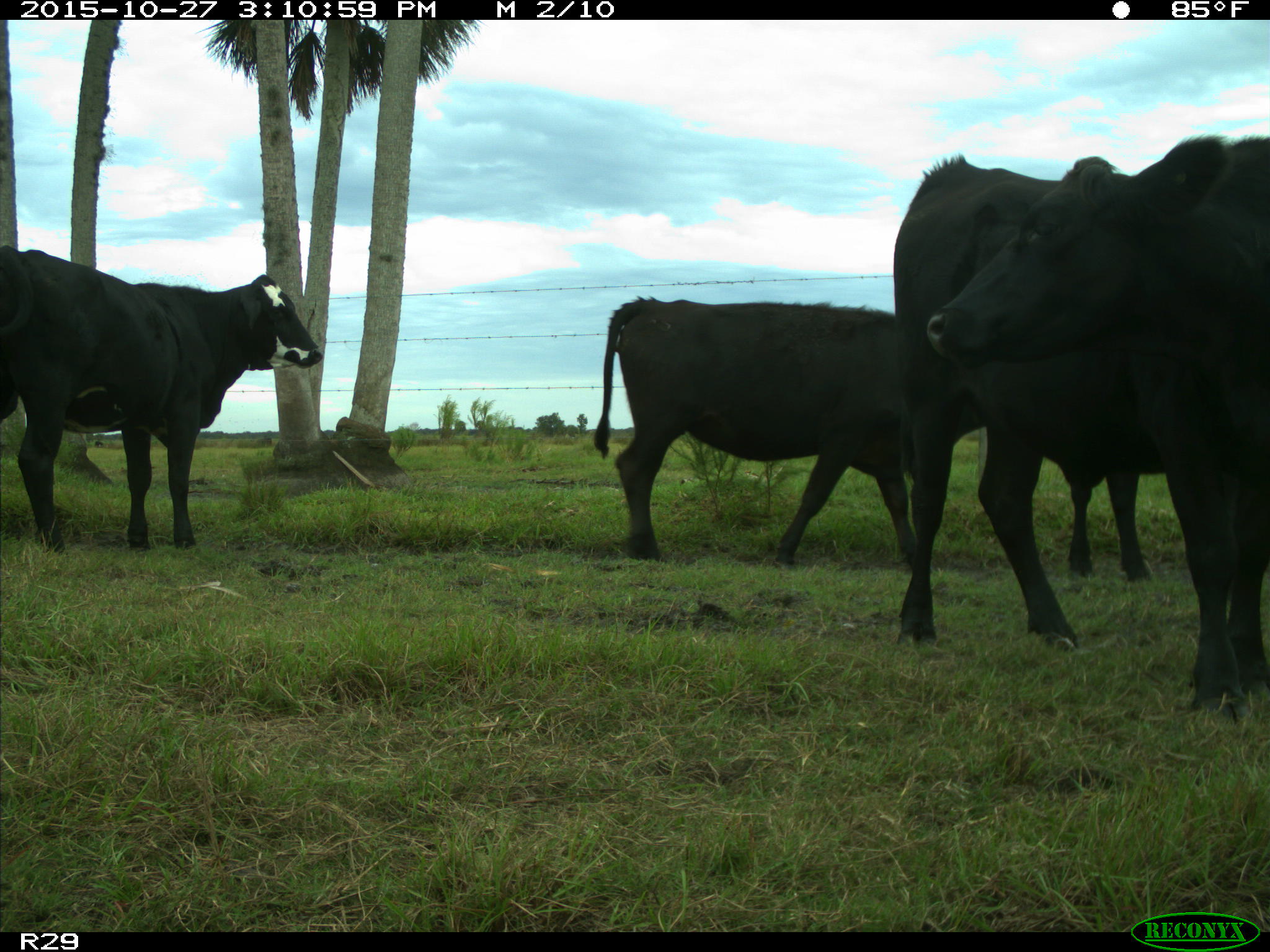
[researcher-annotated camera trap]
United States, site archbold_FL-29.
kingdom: Animalia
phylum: Chordata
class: Mammalia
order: Artiodactyla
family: Bovidae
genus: Bos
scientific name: Bos taurus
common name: domestic cow